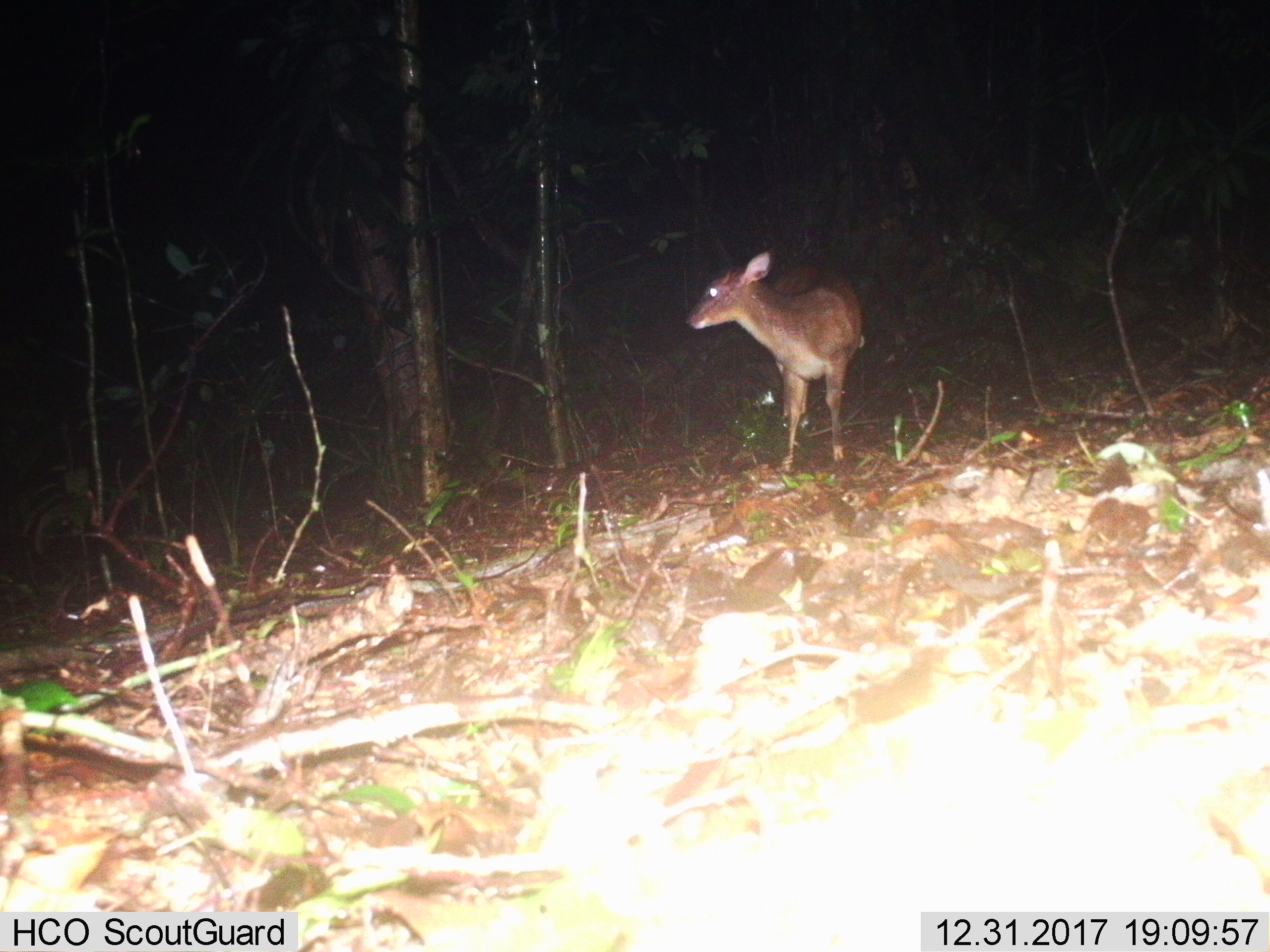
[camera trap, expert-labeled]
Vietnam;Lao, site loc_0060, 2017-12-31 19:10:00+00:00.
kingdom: Animalia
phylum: Chordata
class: Mammalia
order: Artiodactyla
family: Cervidae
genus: Muntiacus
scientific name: Muntiacus vuquangensis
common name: large-antlered muntjac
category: large antlered muntjac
Large antlered muntjac (large-antlered muntjac) (Muntiacus vuquangensis). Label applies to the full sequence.